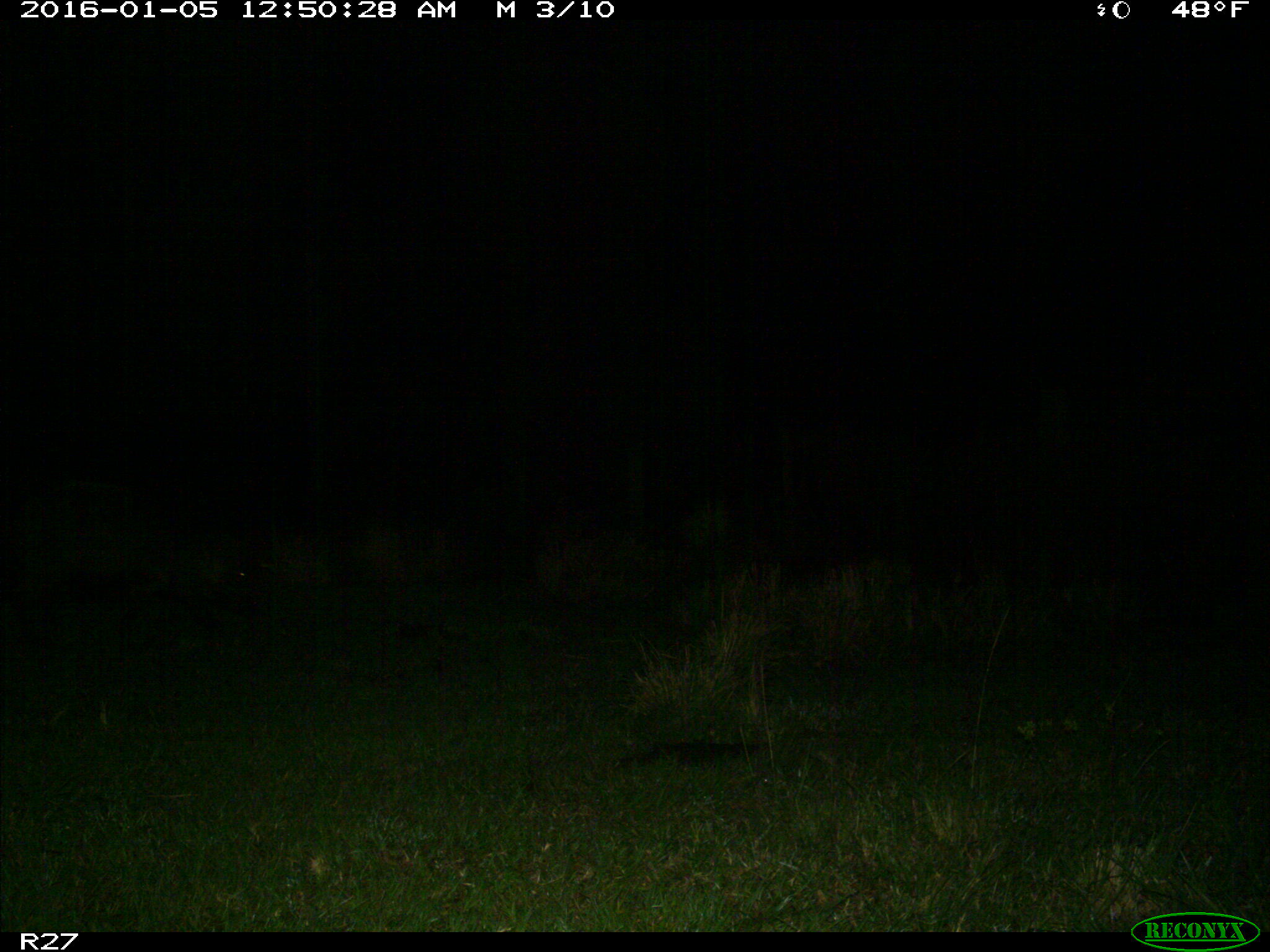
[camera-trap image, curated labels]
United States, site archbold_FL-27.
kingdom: Animalia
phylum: Chordata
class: Mammalia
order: Artiodactyla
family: Suidae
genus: Sus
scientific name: Sus scrofa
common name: wild boar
Sus scrofa (wild boar).